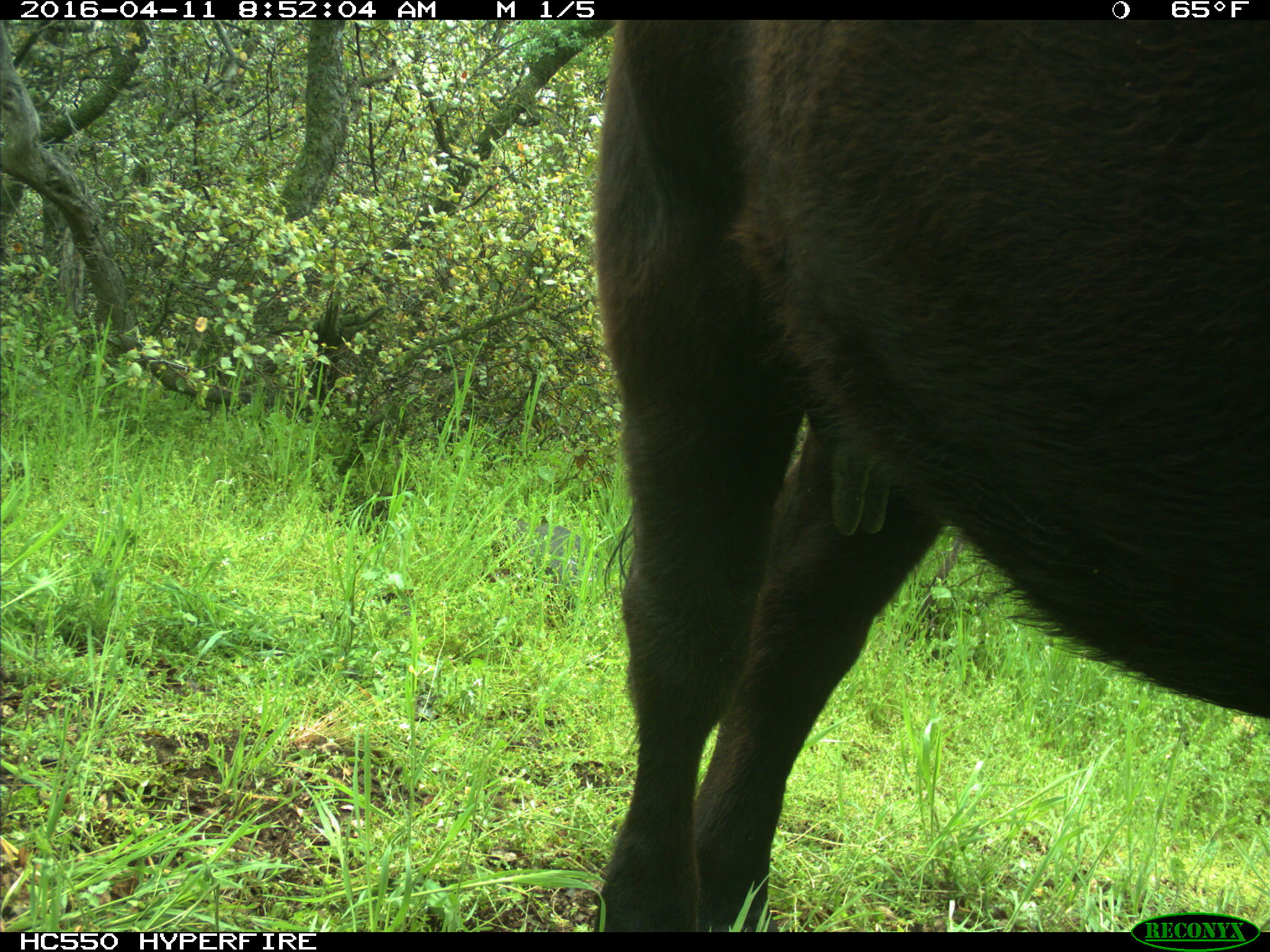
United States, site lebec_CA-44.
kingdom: Animalia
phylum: Chordata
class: Mammalia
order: Artiodactyla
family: Bovidae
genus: Bos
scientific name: Bos taurus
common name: domestic cow